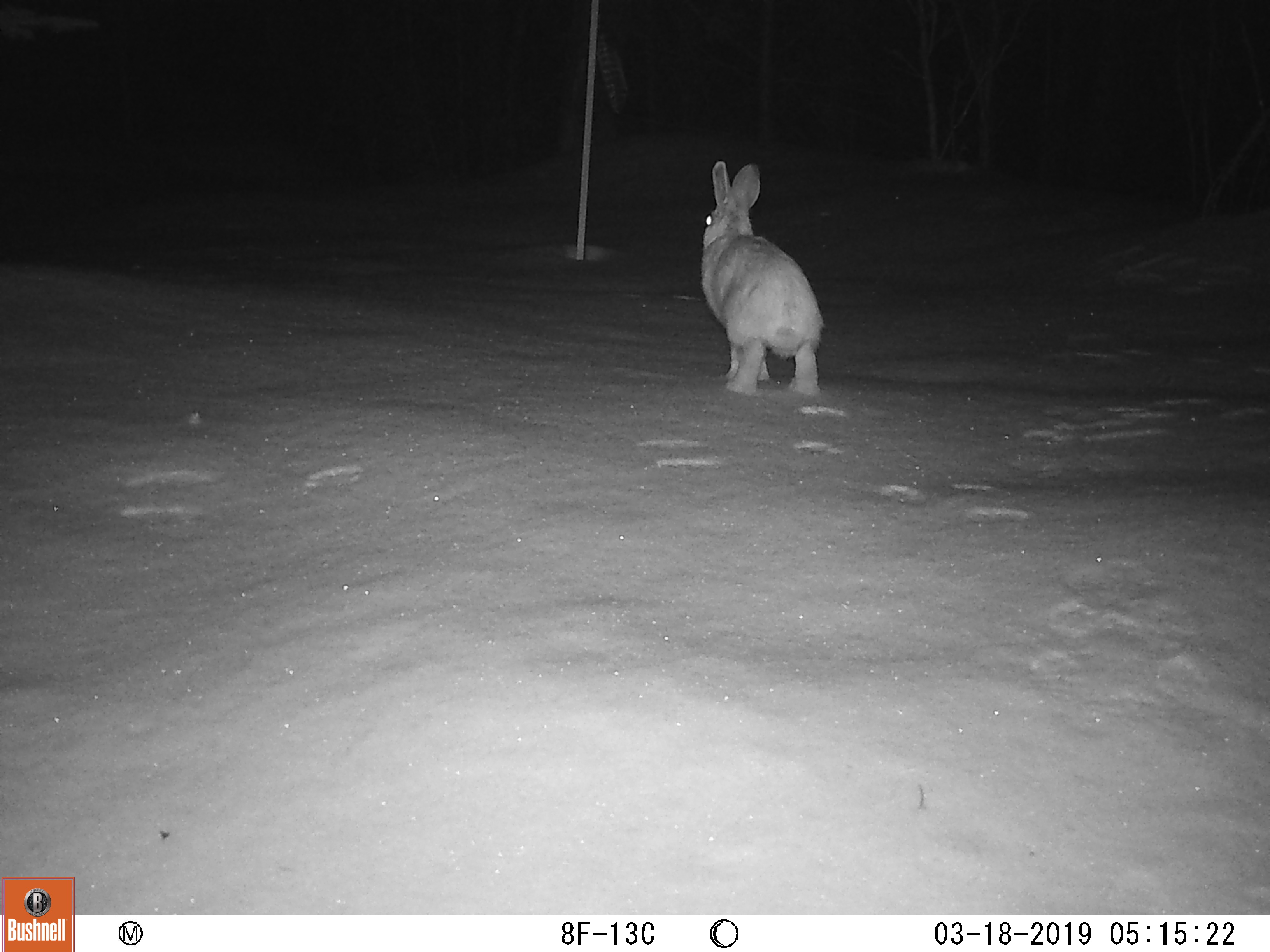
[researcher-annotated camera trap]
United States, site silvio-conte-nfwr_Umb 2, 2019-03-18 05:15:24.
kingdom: Animalia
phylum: Chordata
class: Mammalia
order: Lagomorpha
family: Leporidae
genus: Lepus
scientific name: Lepus americanus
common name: snowshoe hare